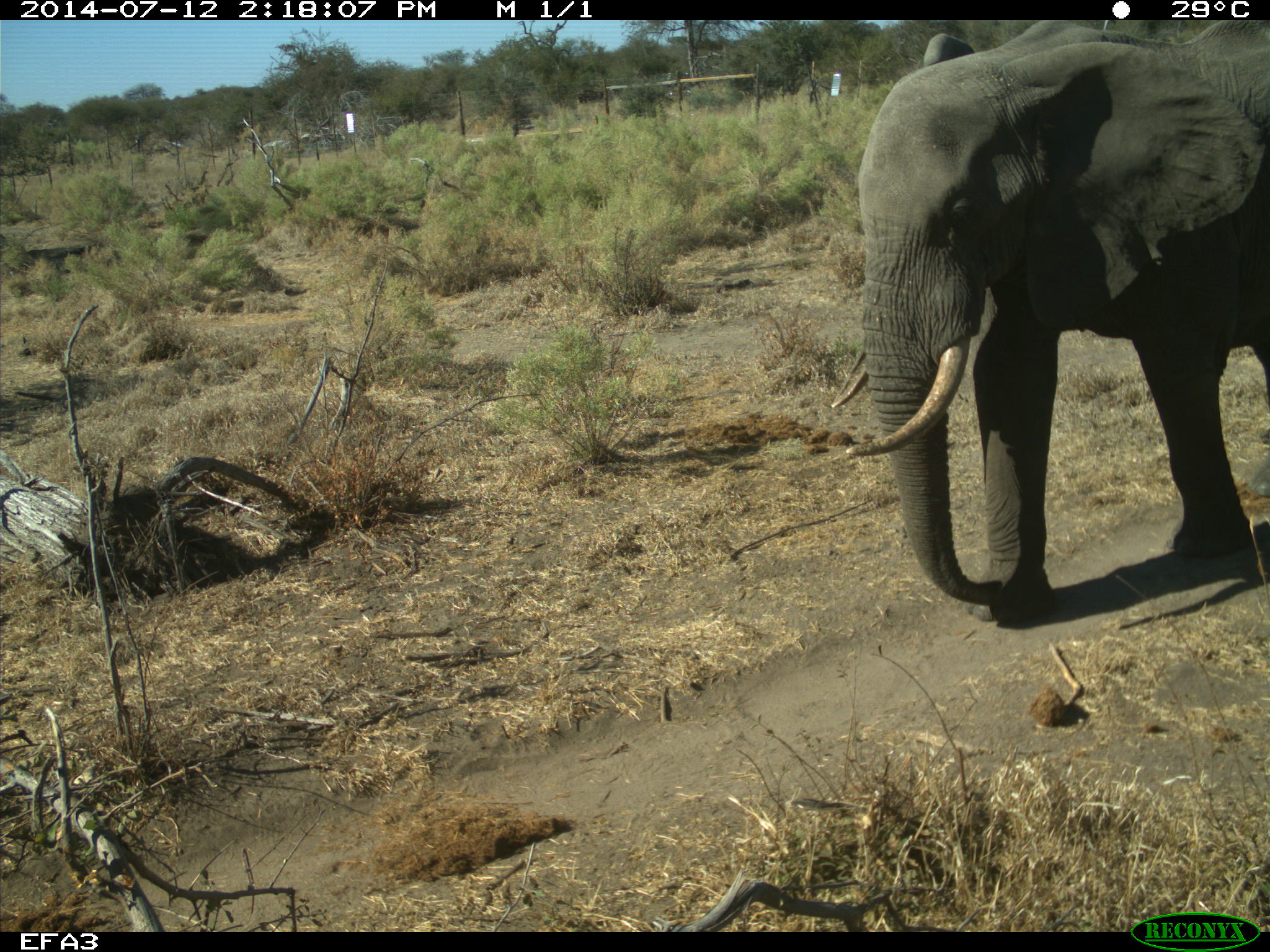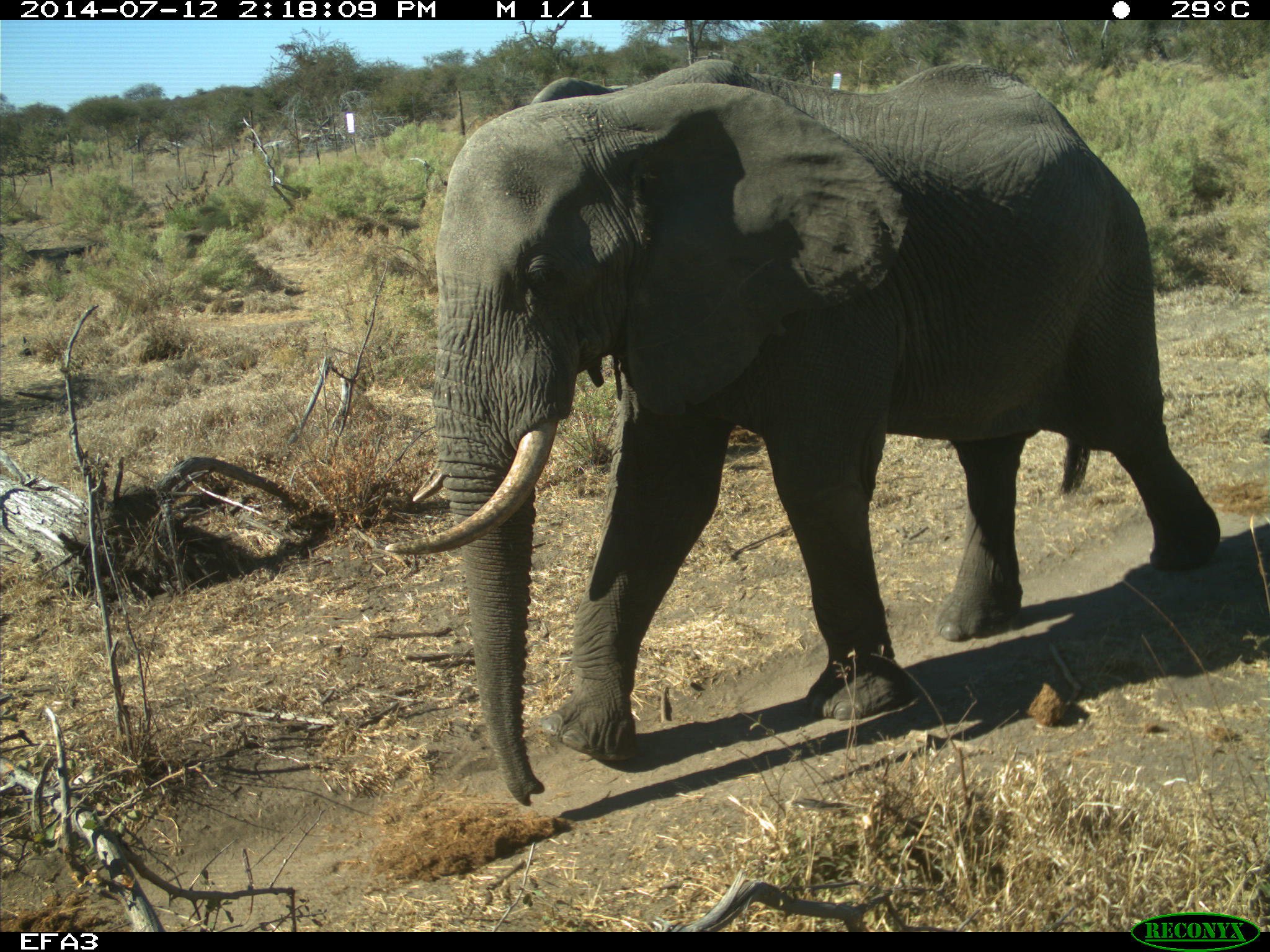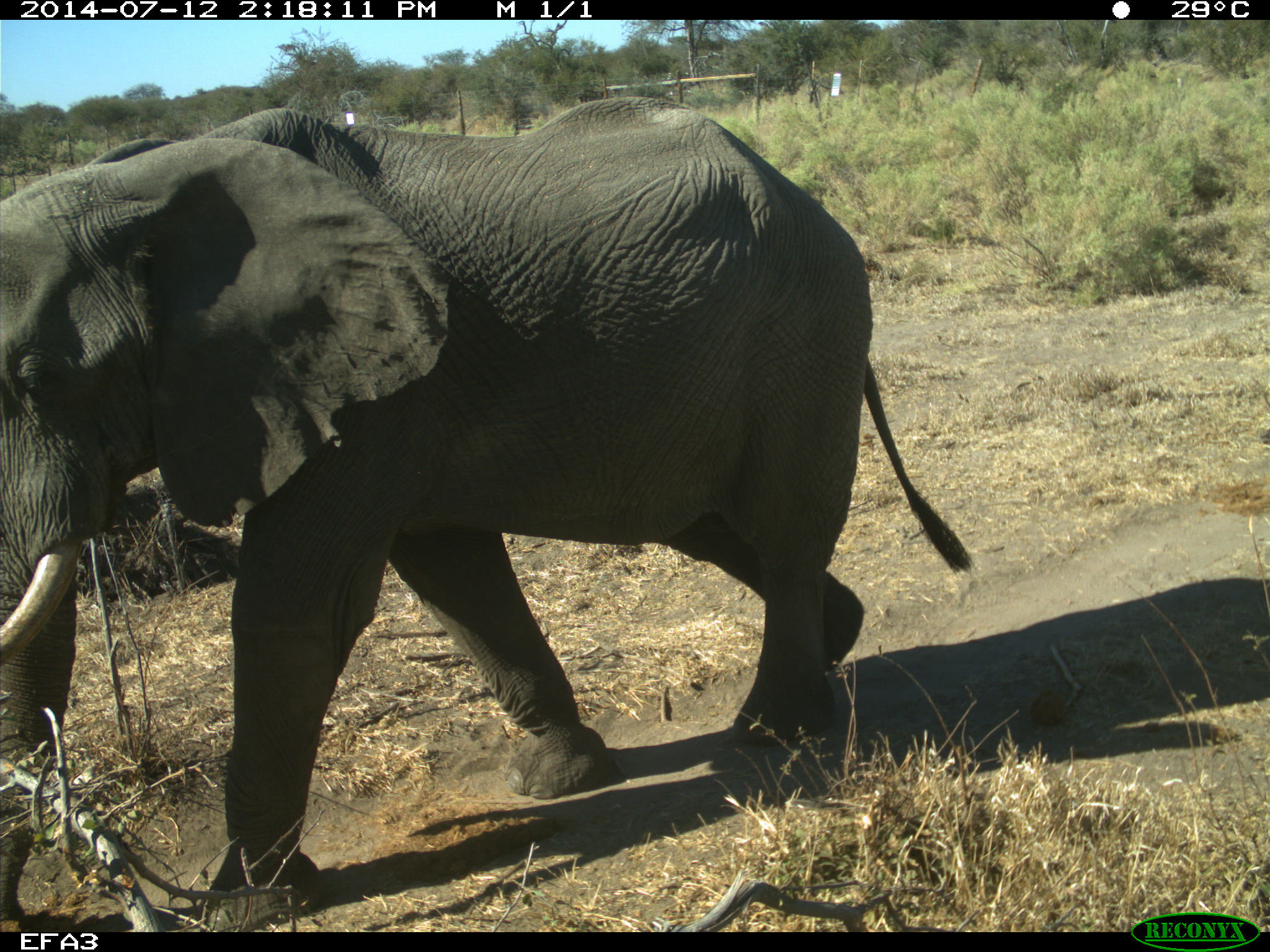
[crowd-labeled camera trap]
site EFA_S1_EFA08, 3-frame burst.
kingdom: Animalia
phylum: Chordata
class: Mammalia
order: Proboscidea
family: Elephantidae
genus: Loxodonta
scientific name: Loxodonta africana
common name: african bush elephant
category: elephant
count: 3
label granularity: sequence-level